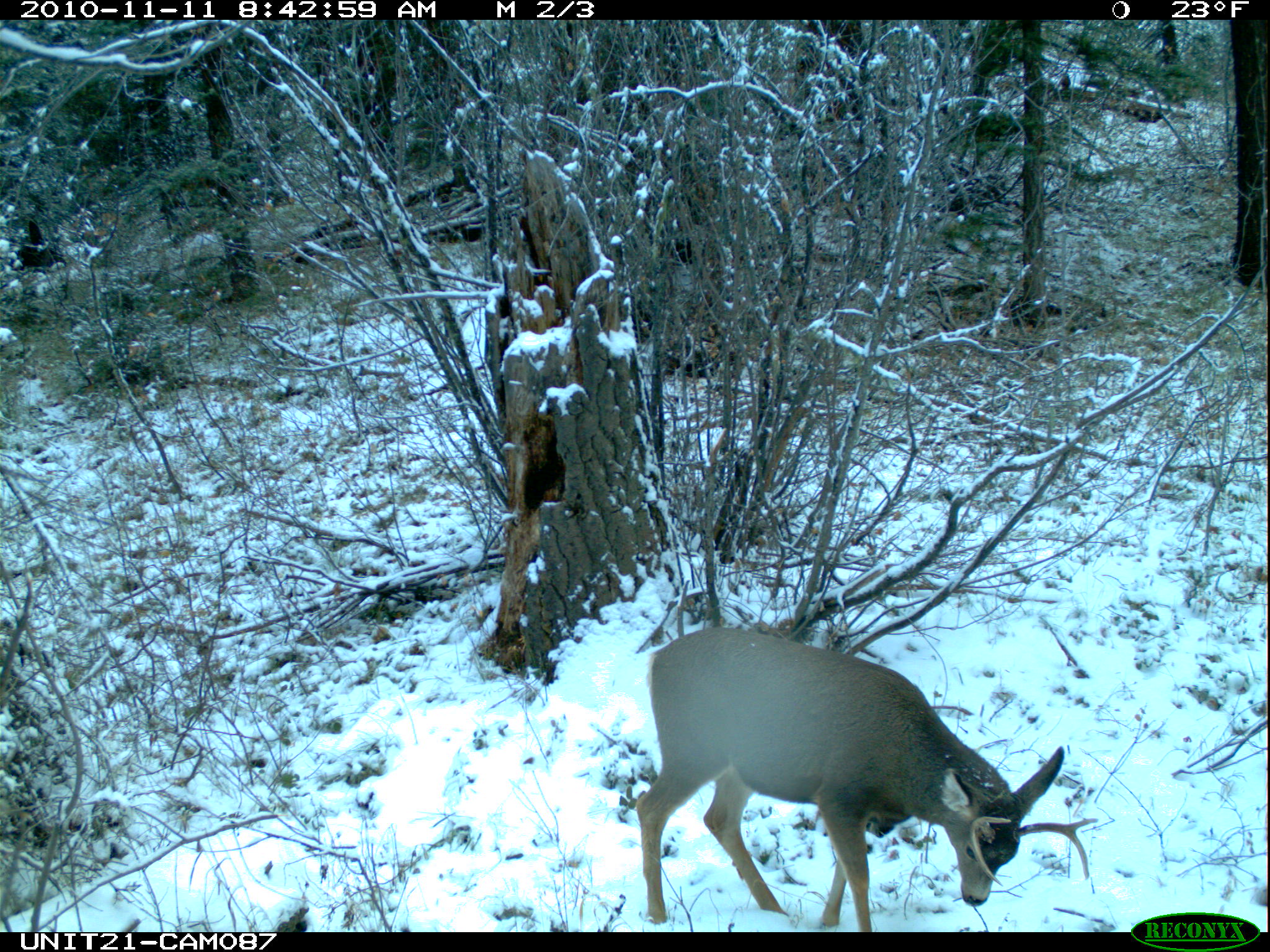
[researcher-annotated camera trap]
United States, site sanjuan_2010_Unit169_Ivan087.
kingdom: Animalia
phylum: Chordata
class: Mammalia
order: Artiodactyla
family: Cervidae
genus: Odocoileus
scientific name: Odocoileus hemionus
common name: mule deer